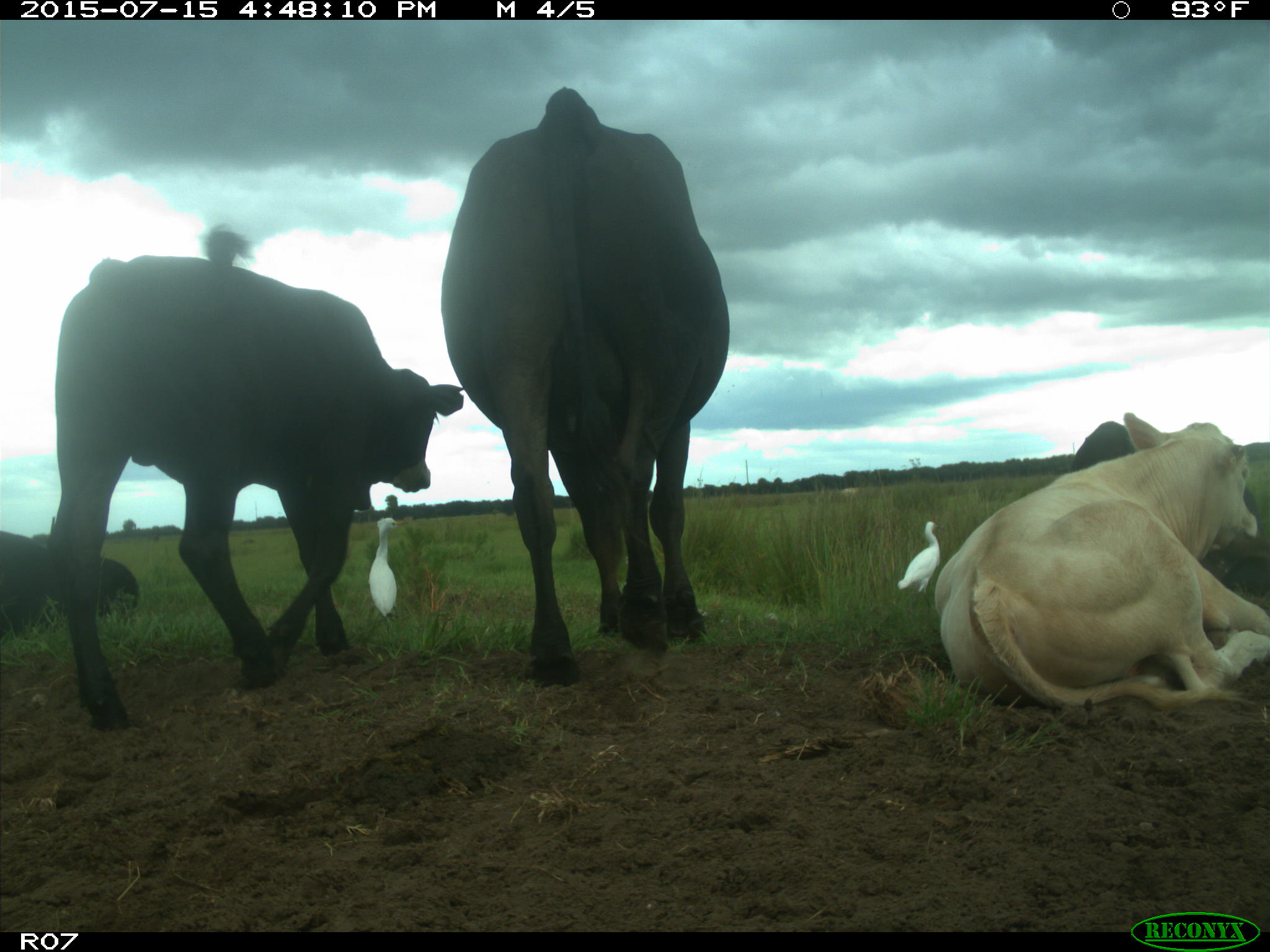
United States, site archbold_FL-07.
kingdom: Animalia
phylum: Chordata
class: Mammalia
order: Artiodactyla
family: Bovidae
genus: Bos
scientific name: Bos taurus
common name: domestic cow